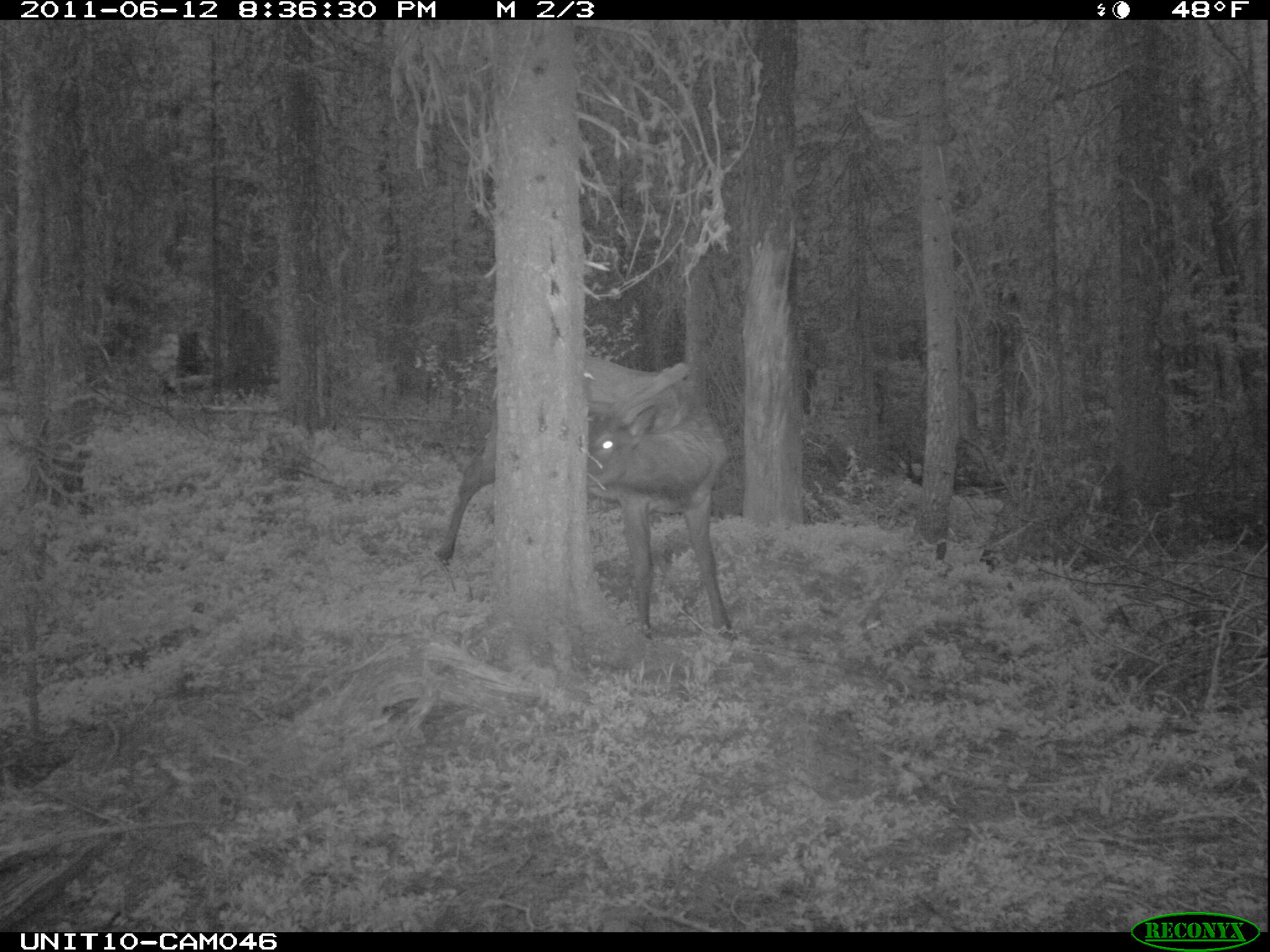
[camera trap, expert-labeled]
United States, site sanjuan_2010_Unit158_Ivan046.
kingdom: Animalia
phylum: Chordata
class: Mammalia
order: Artiodactyla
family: Cervidae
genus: Cervus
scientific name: Cervus elaphus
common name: red deer